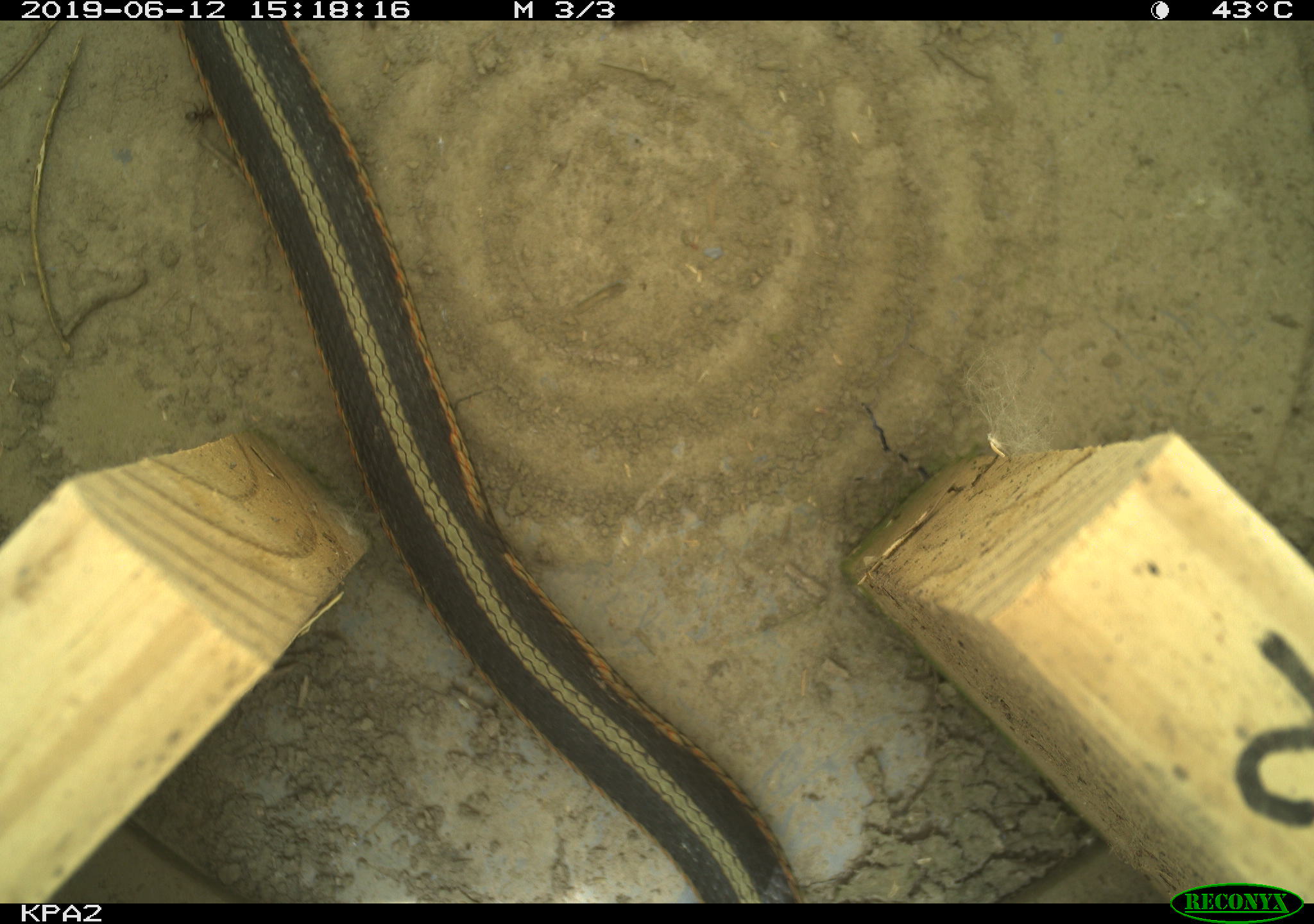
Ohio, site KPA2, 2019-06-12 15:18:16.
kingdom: Animalia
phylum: Chordata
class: Reptilia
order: Squamata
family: Colubridae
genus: Thamnophis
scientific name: Thamnophis sirtalis sirtalis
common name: eastern gartersnake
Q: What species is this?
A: Eastern gartersnake (Thamnophis sirtalis sirtalis).